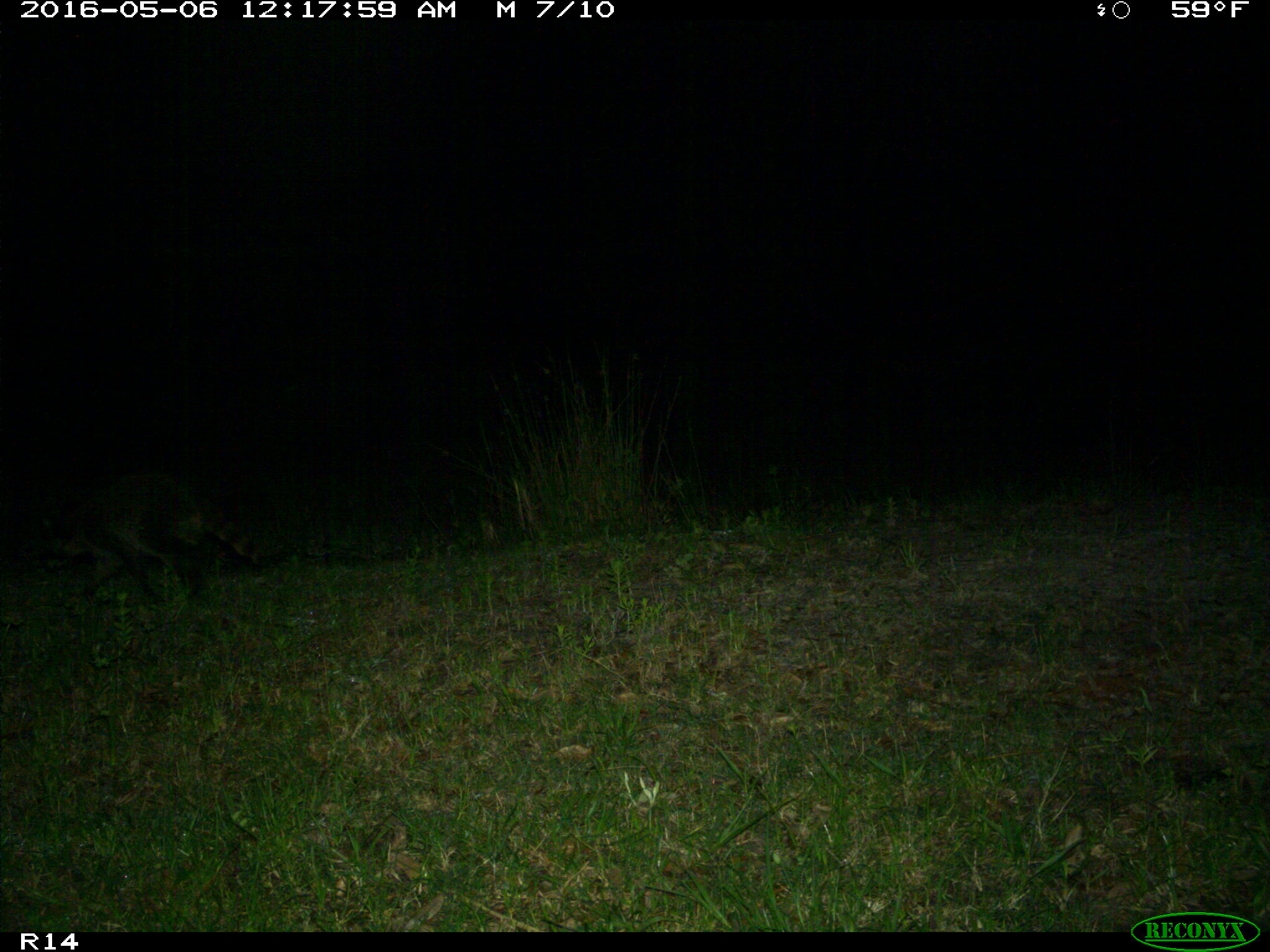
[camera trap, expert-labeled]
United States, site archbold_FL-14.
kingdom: Animalia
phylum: Chordata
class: Mammalia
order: Carnivora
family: Procyonidae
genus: Procyon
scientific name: Procyon lotor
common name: common raccoon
Procyon lotor (common raccoon).